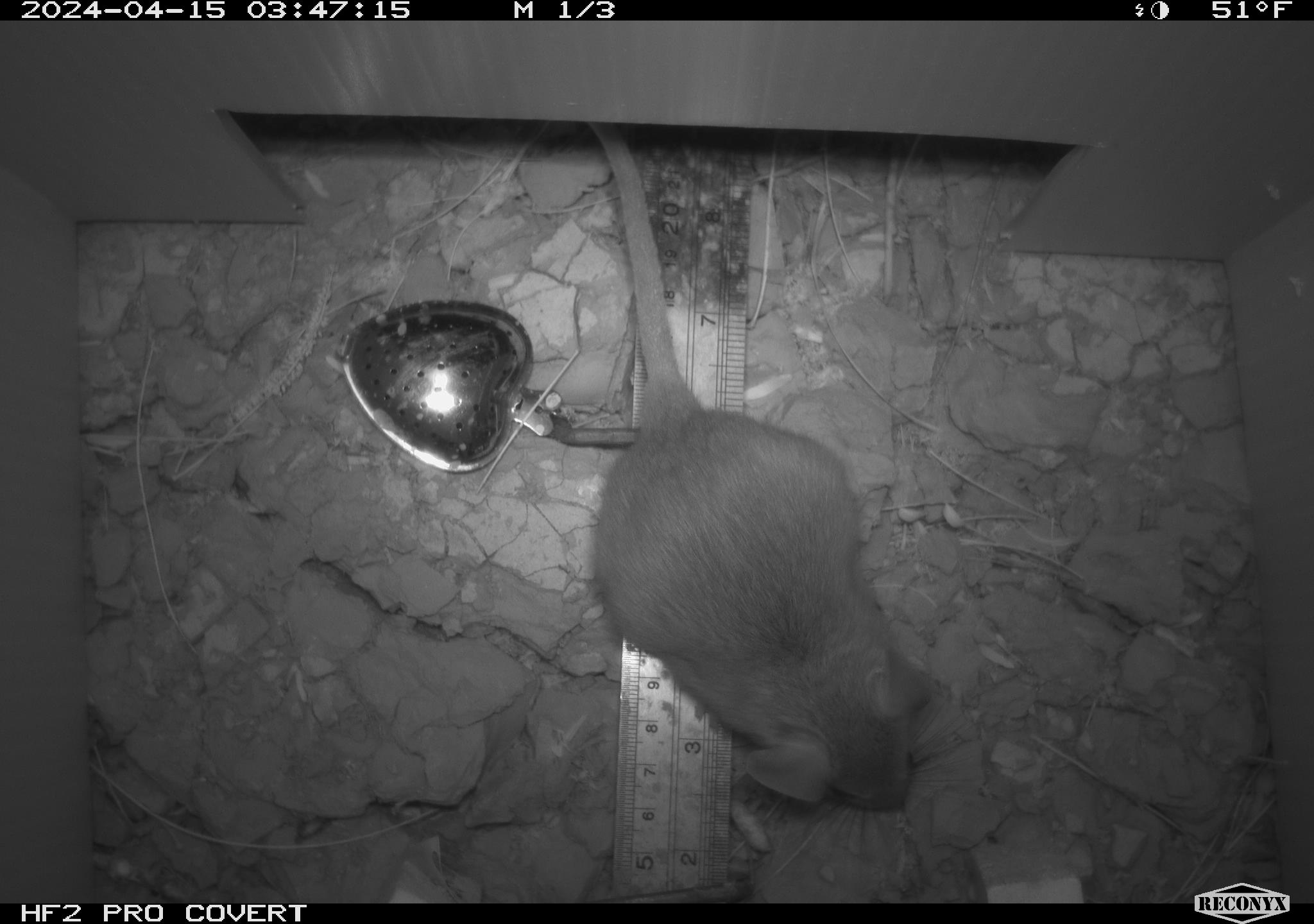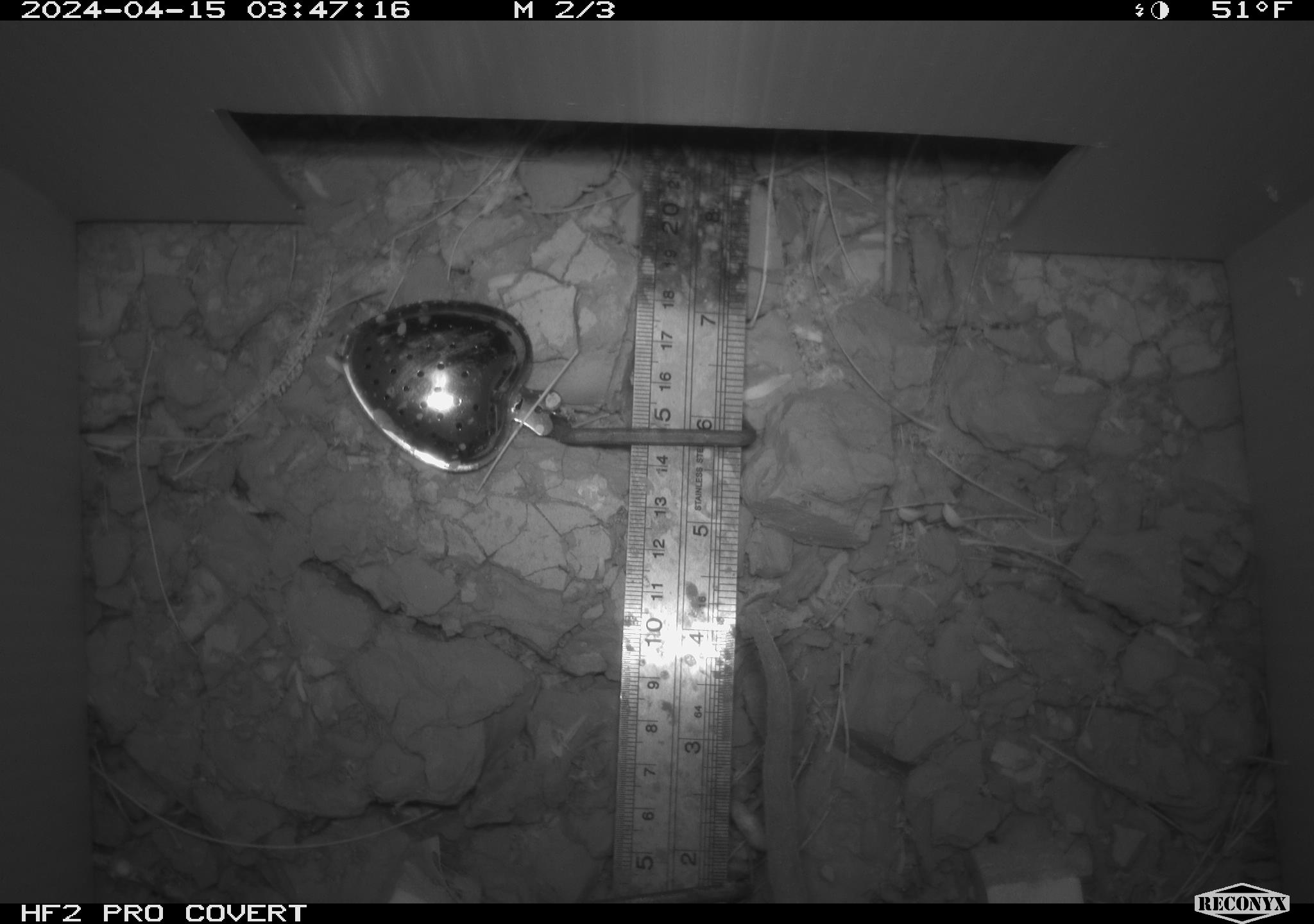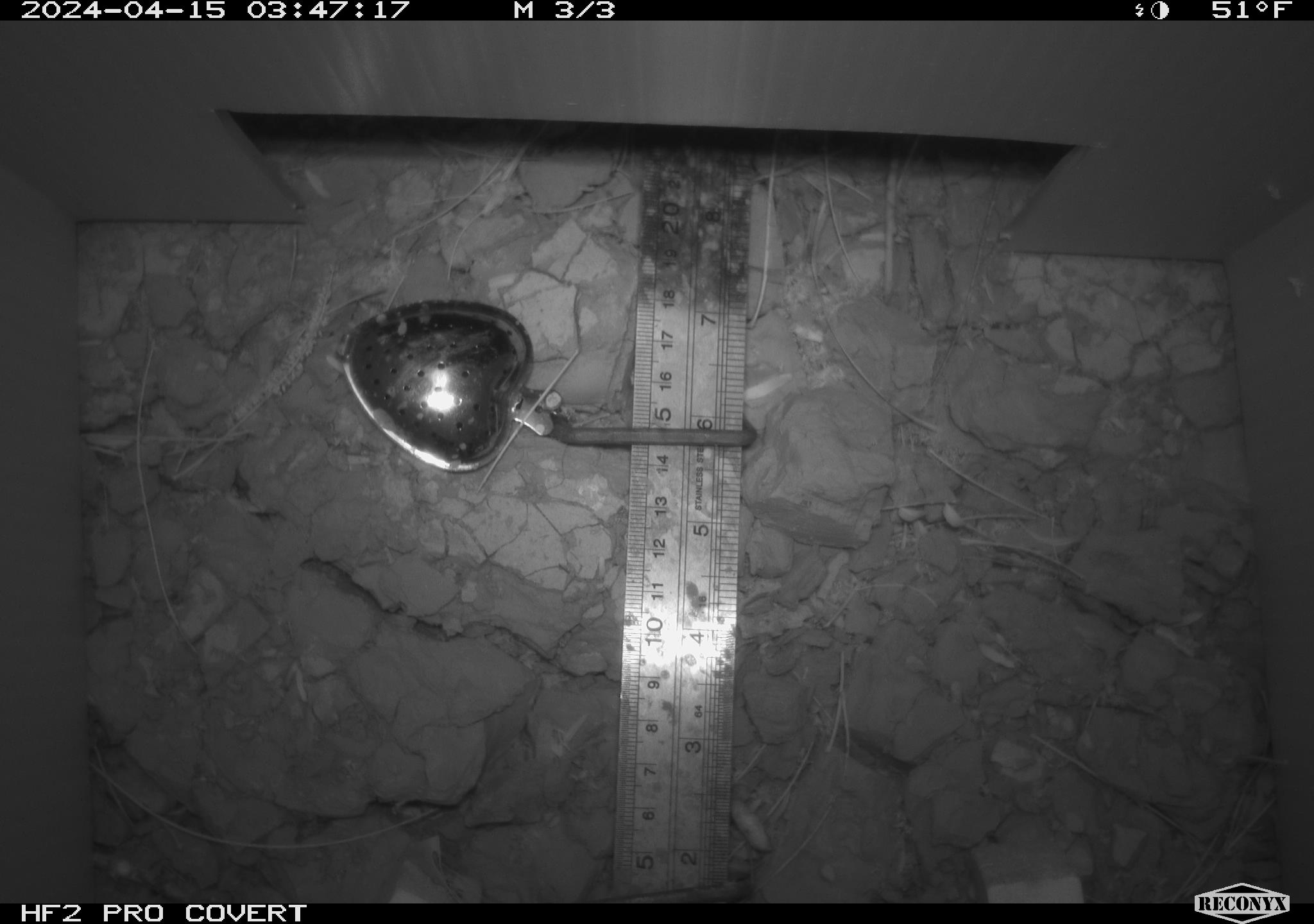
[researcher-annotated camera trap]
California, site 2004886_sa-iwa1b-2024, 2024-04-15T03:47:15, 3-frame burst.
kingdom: Animalia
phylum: Chordata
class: Mammalia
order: Rodentia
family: Cricetidae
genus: Neotoma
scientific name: Neotoma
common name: pack rat or woodrat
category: neotoma species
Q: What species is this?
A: Neotoma species (pack rat or woodrat) (Neotoma).